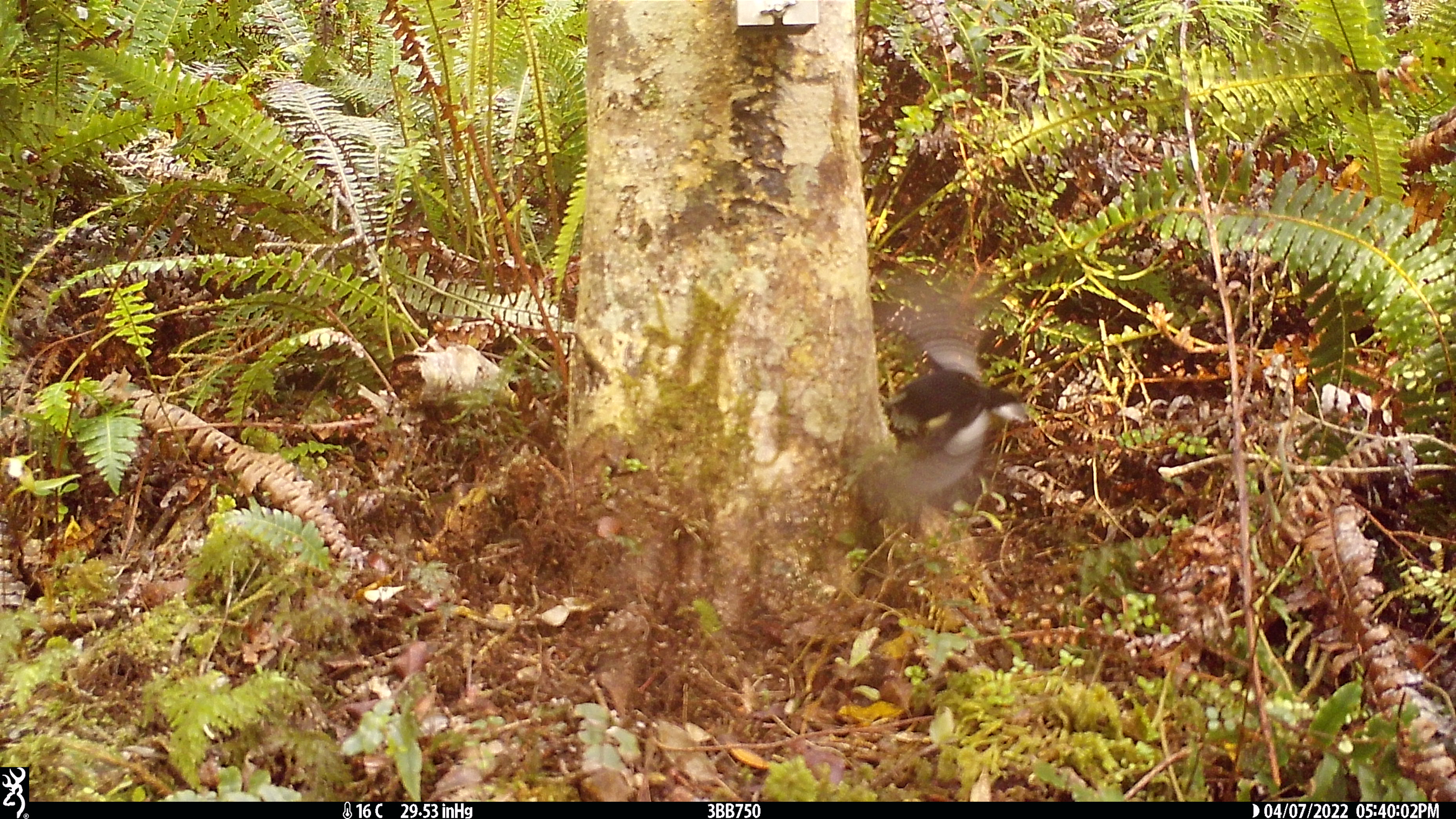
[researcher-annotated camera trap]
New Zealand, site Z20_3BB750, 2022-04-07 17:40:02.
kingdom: Animalia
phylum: Chordata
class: Aves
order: Passeriformes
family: Petroicidae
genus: Petroica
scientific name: Petroica macrocephala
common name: tomtit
Tomtit (Petroica macrocephala).